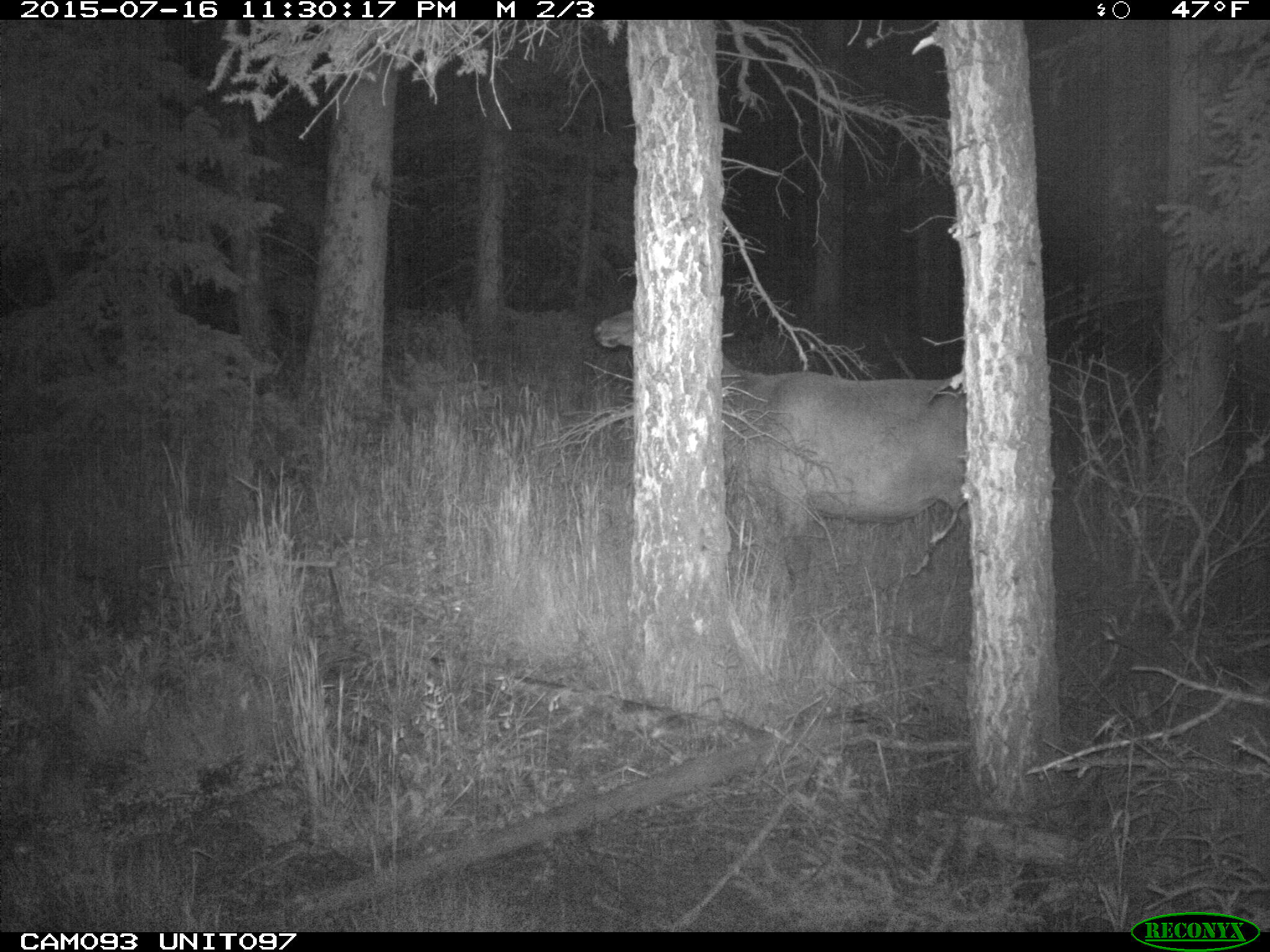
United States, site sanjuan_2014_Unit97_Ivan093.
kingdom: Animalia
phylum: Chordata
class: Mammalia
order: Artiodactyla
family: Cervidae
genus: Cervus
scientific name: Cervus elaphus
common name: red deer